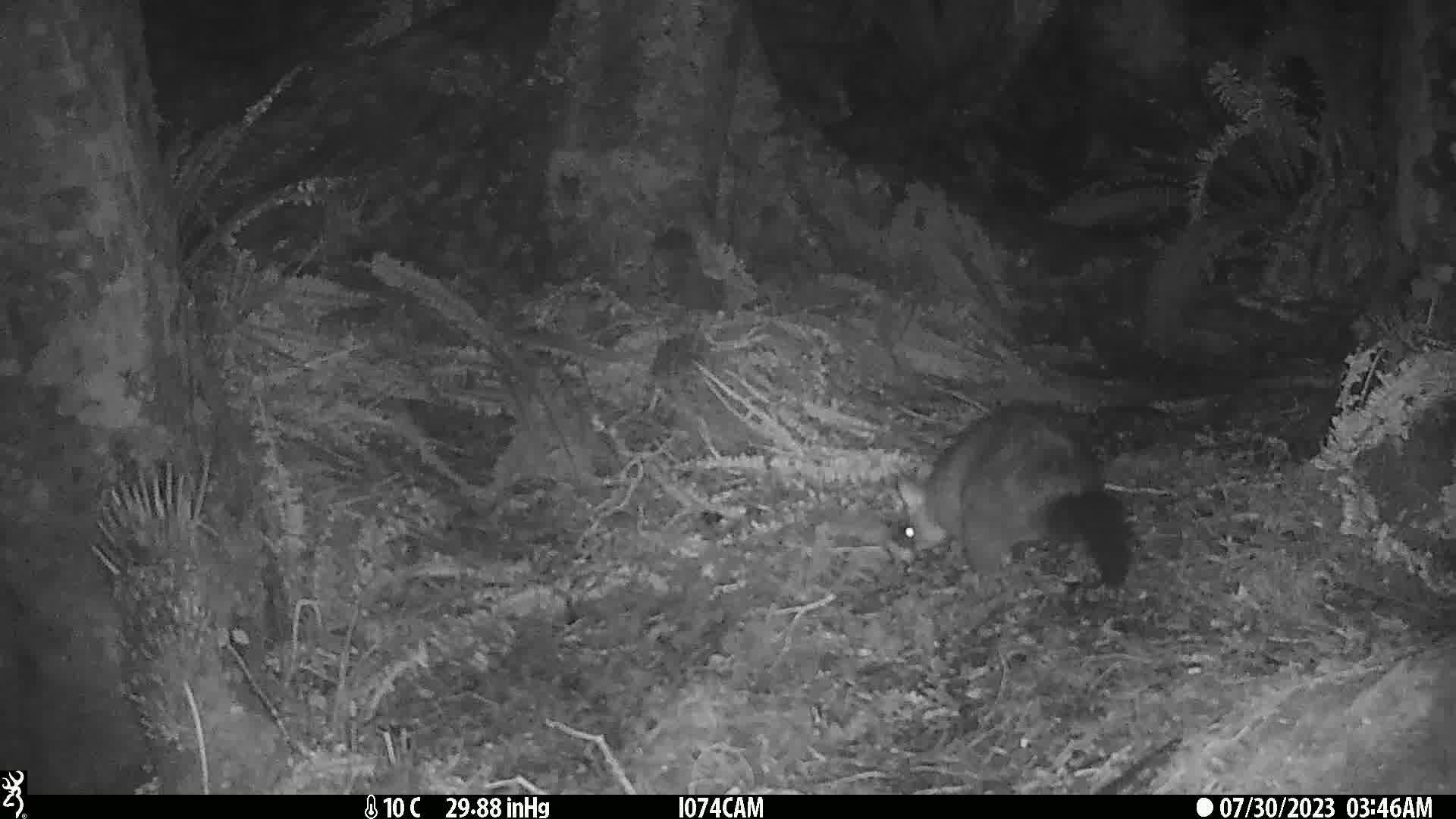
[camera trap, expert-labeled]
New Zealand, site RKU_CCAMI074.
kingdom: Animalia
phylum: Chordata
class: Mammalia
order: Diprotodontia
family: Phalangeridae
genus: Trichosurus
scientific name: Trichosurus vulpecula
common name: common brushtail possum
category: possum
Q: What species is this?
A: Possum (common brushtail possum) (Trichosurus vulpecula).